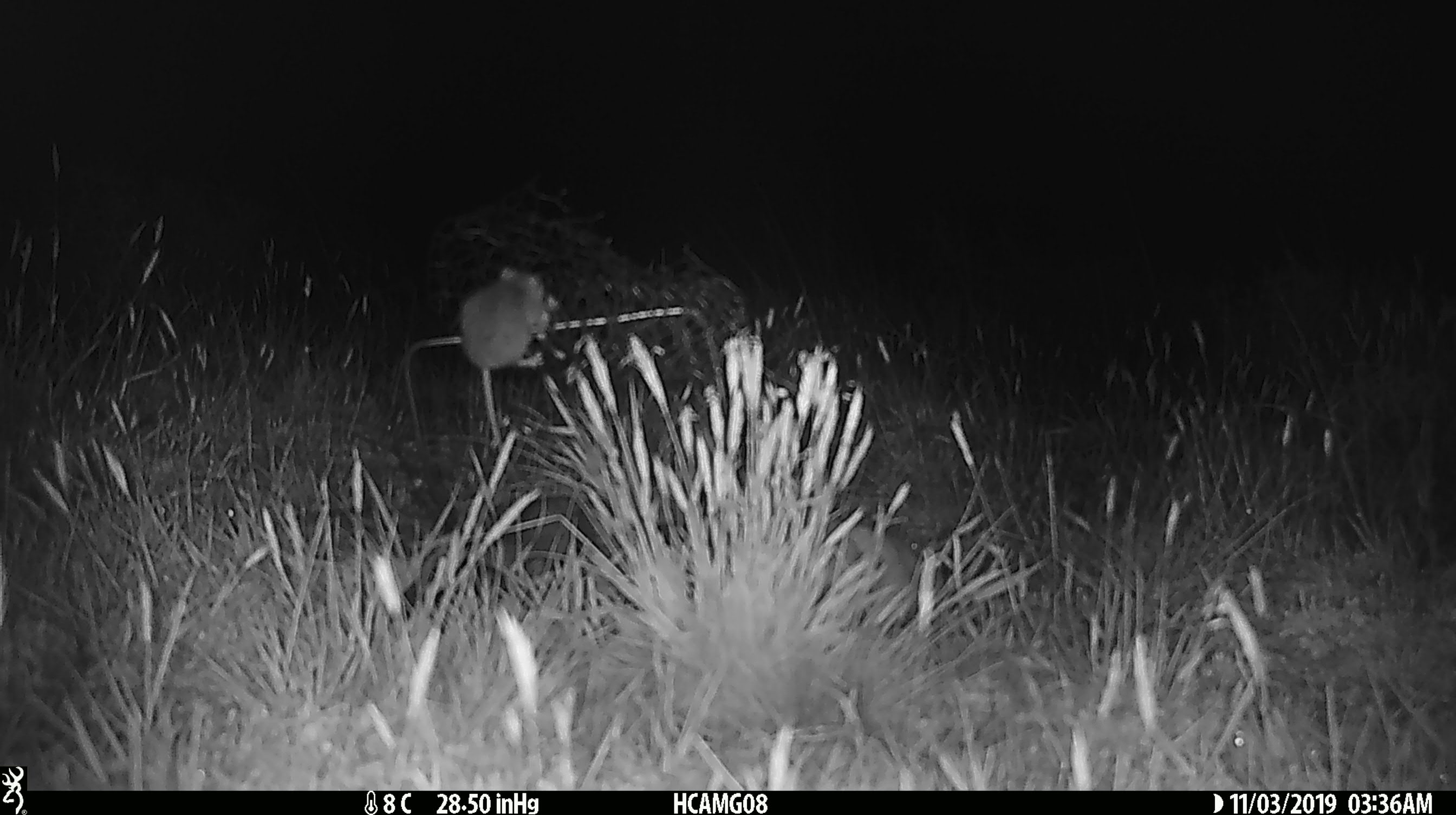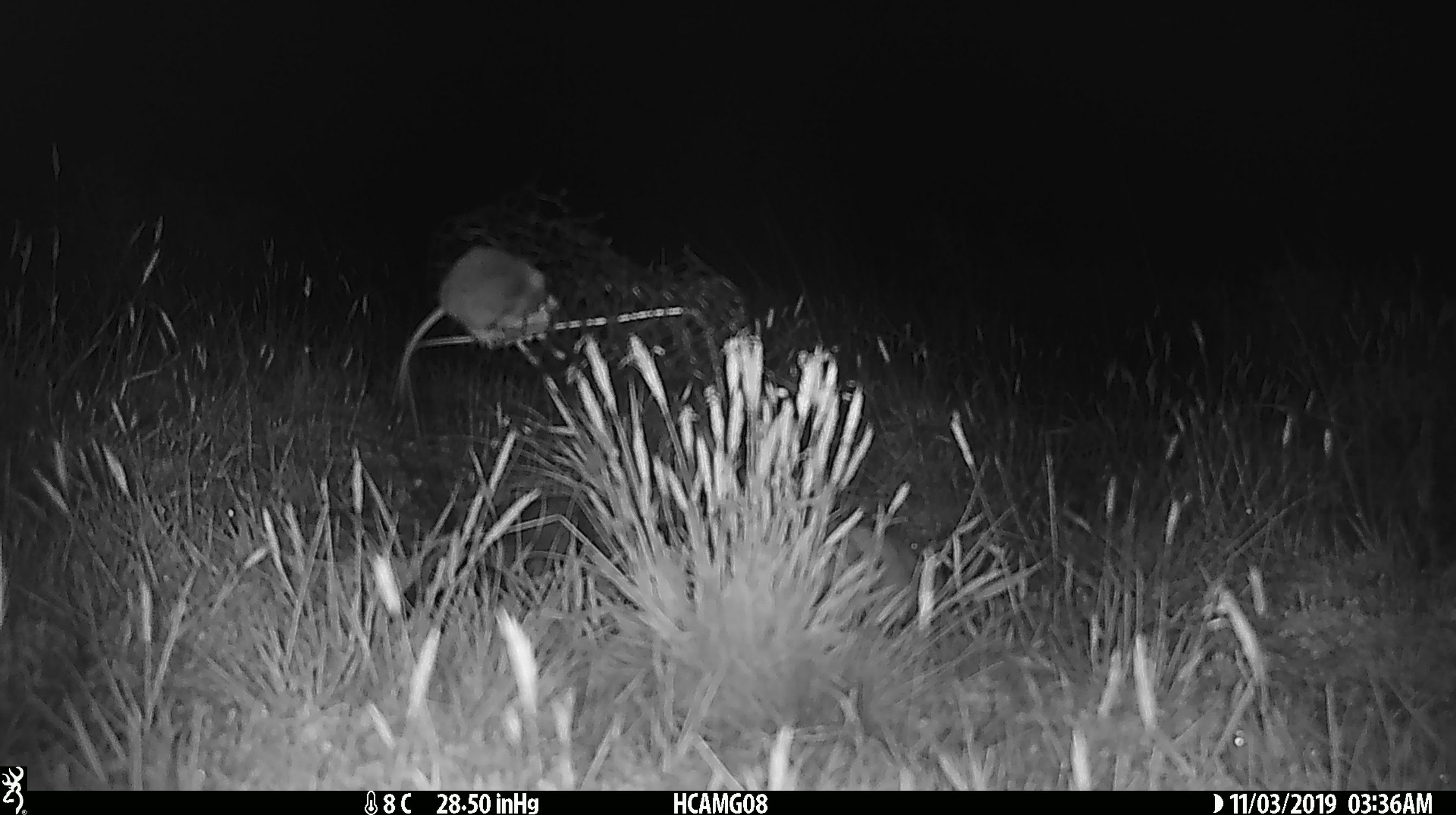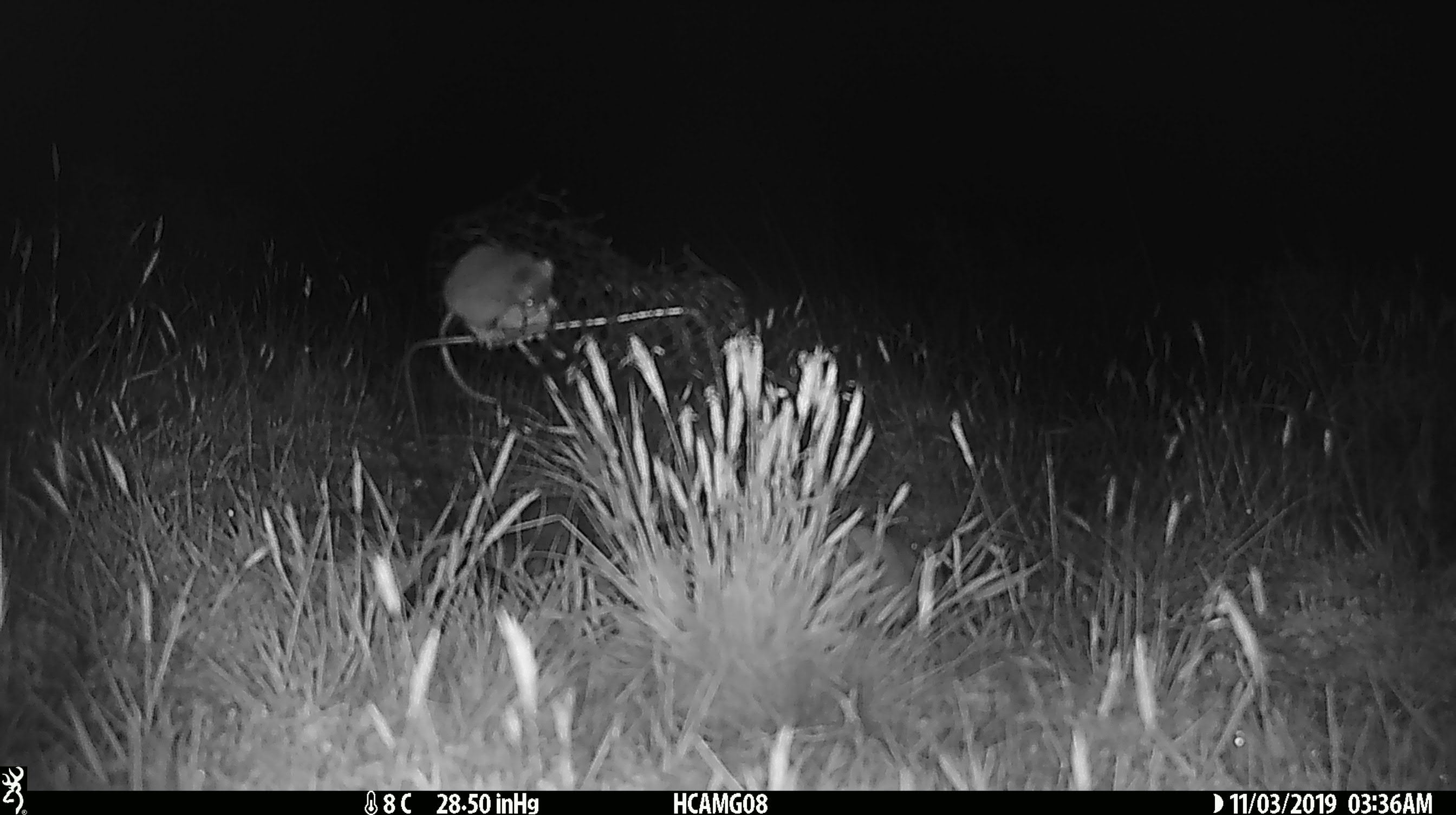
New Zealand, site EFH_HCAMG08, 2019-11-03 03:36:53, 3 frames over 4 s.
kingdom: Animalia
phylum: Chordata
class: Mammalia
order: Rodentia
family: Muridae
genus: Mus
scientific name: Mus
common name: mouse